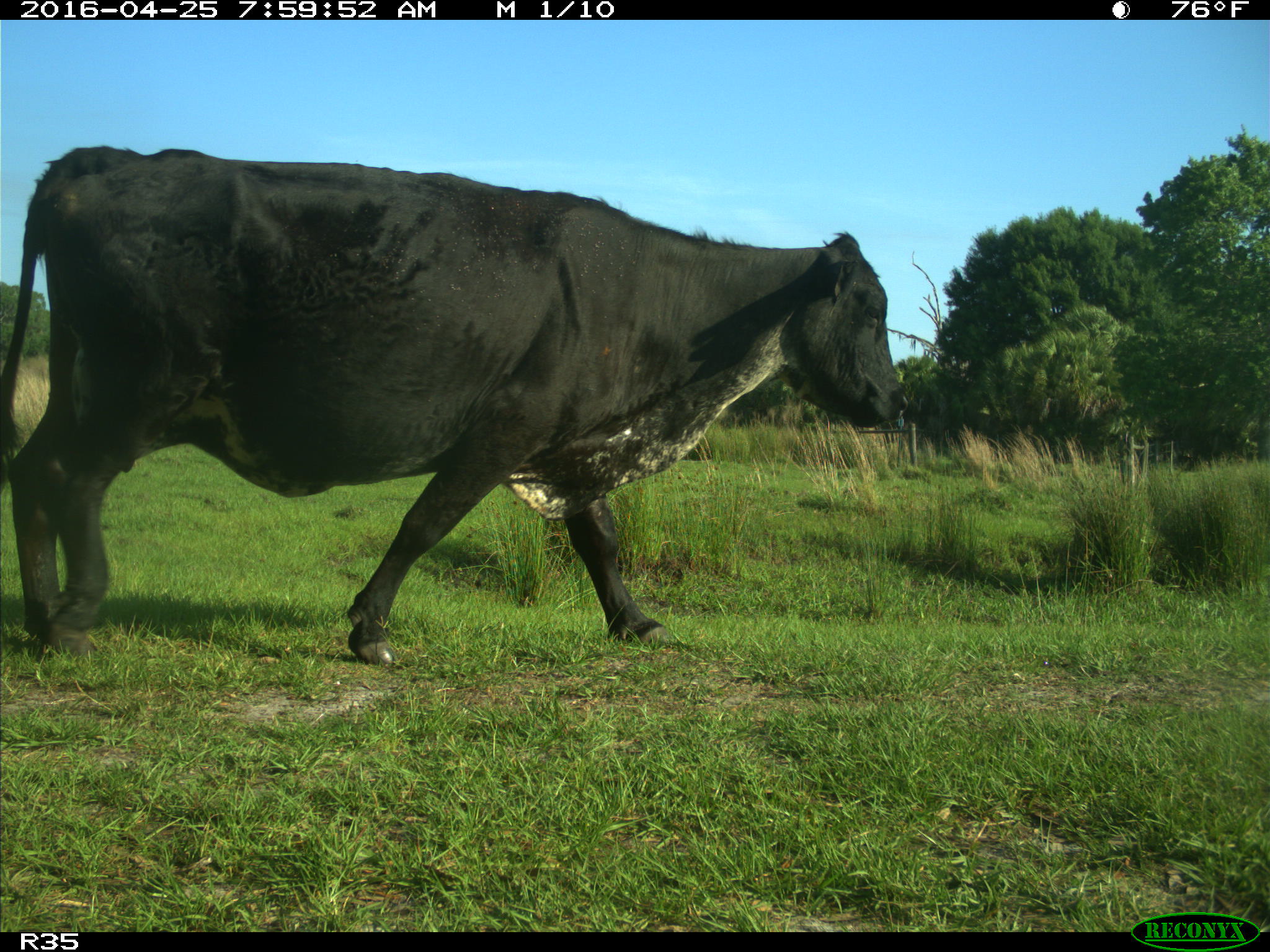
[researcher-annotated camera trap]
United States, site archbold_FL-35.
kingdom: Animalia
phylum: Chordata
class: Mammalia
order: Artiodactyla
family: Bovidae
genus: Bos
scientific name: Bos taurus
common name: domestic cow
Bos taurus (domestic cow).